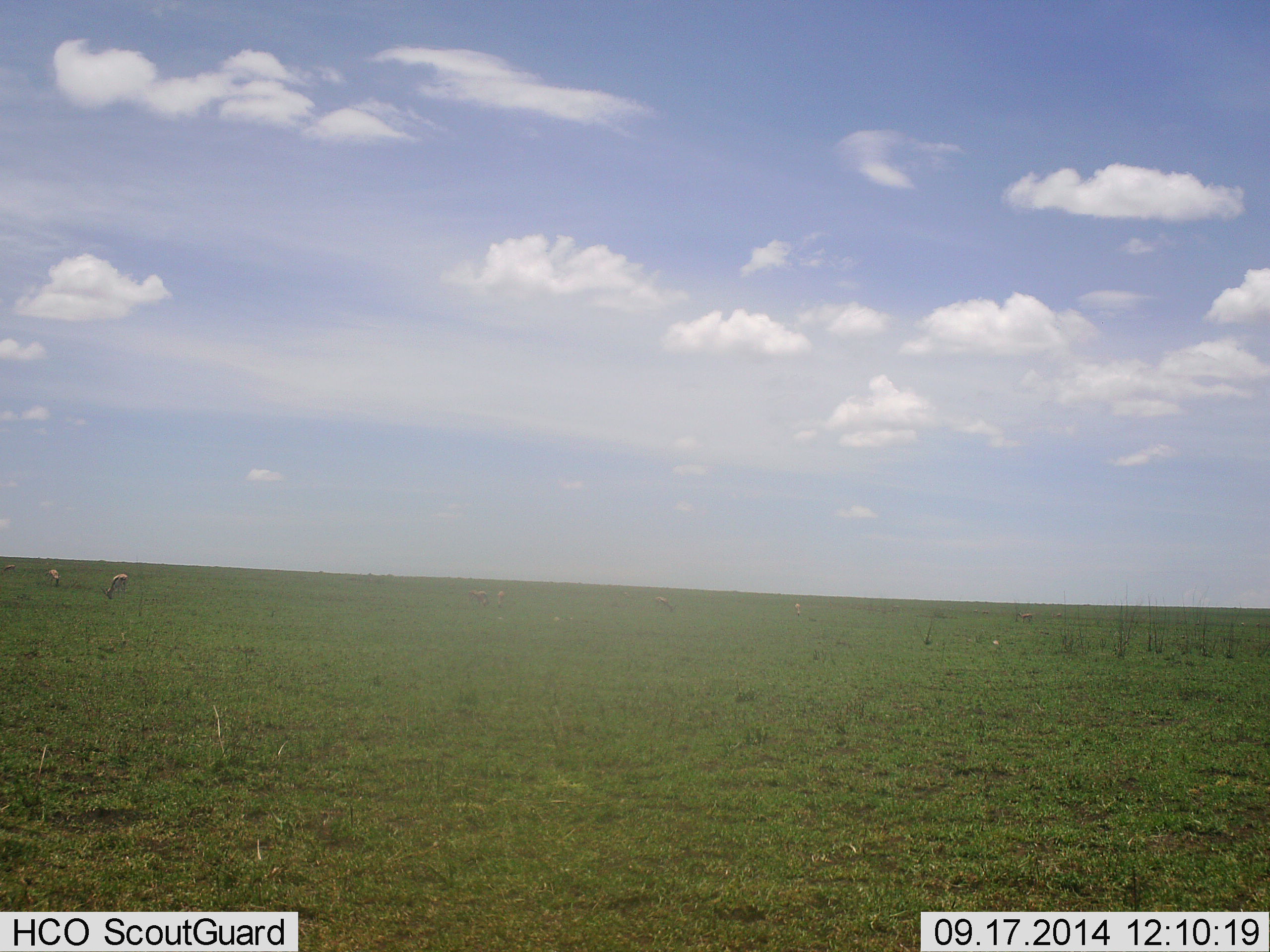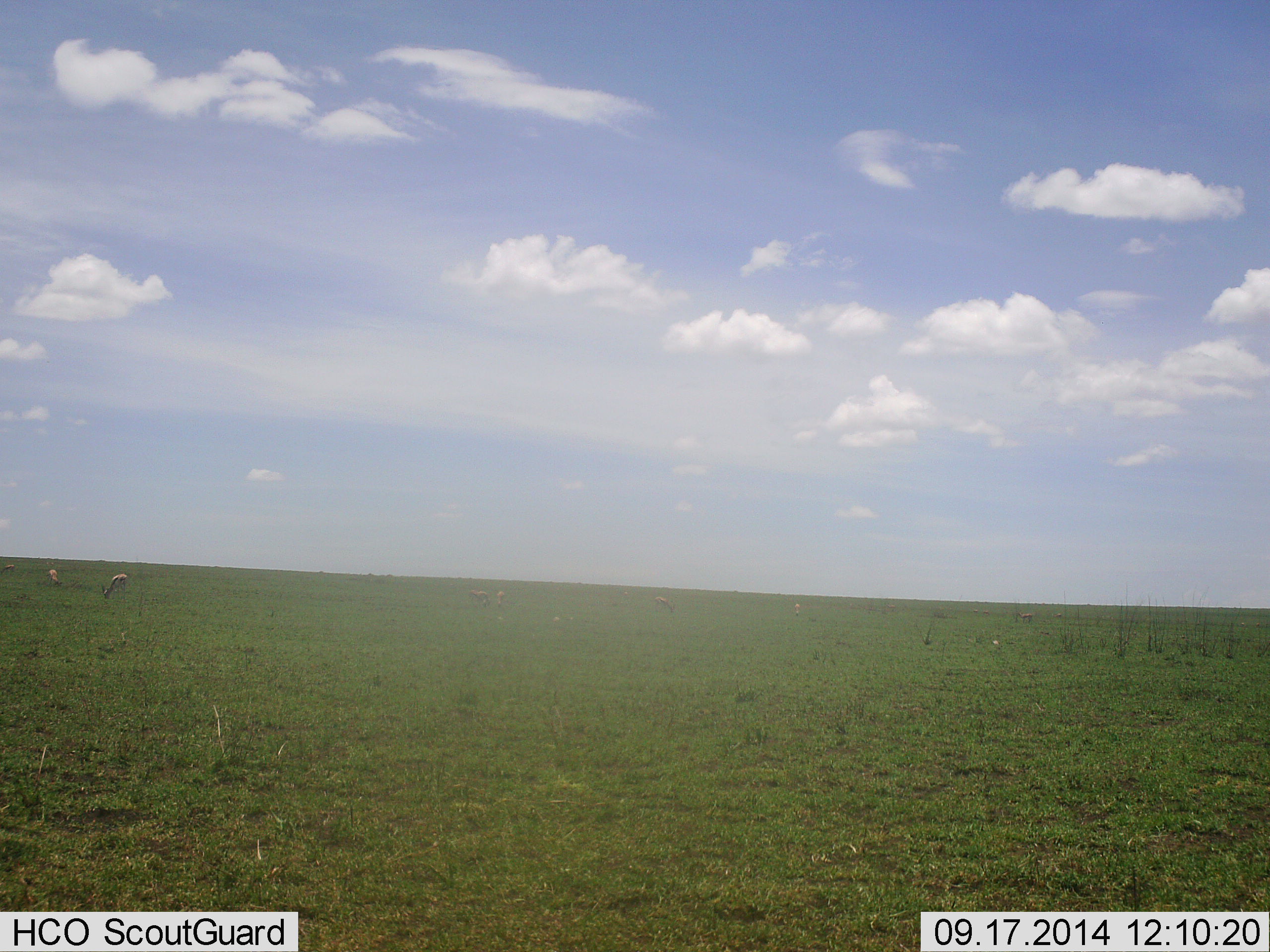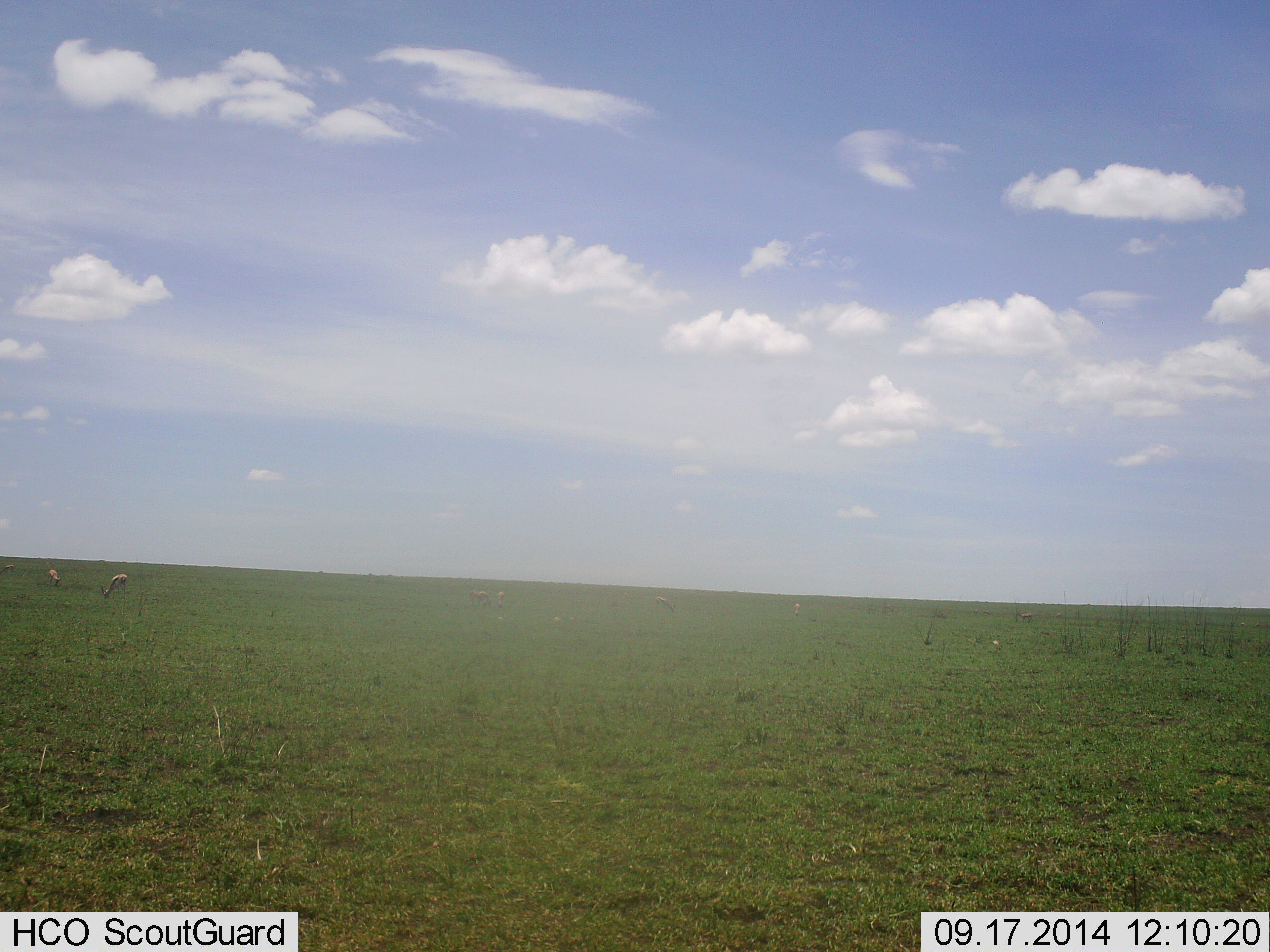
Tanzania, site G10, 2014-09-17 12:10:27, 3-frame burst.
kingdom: Animalia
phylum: Chordata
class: Mammalia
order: Artiodactyla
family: Bovidae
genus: Eudorcas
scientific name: Eudorcas thomsonii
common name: thomson's gazelle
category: gazellethomsons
Gazellethomsons (thomson's gazelle) (Eudorcas thomsonii), count 8. Behavior (volunteer vote fractions): standing 20%, resting 0%, moving 0%, interacting 0%. Young present (vote fraction): 0%. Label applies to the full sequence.